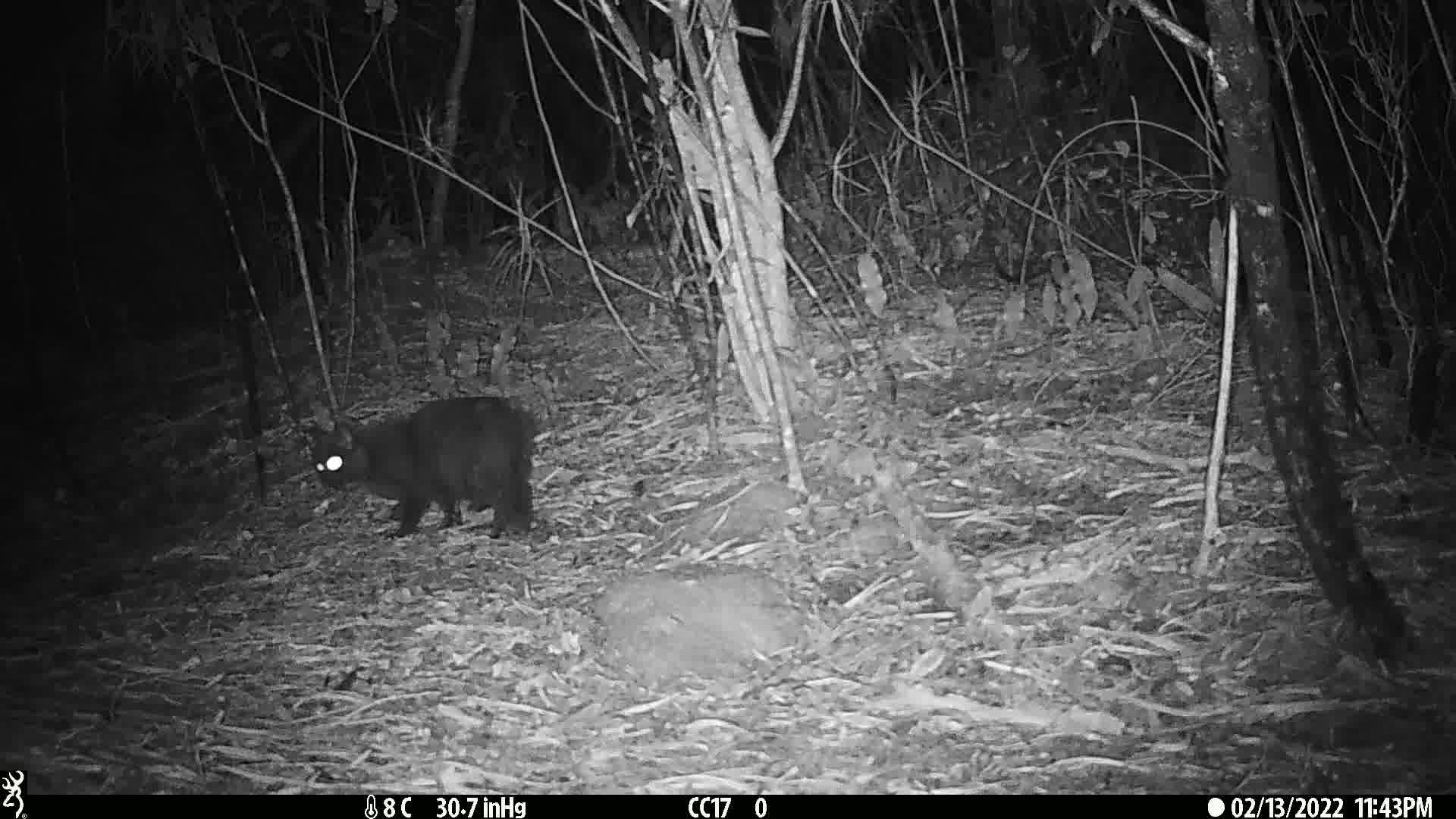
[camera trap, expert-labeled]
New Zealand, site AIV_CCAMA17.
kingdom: Animalia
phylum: Chordata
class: Mammalia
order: Carnivora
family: Felidae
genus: Felis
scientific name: Felis catus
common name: domestic cat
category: cat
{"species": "cat (domestic cat) (Felis catus)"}